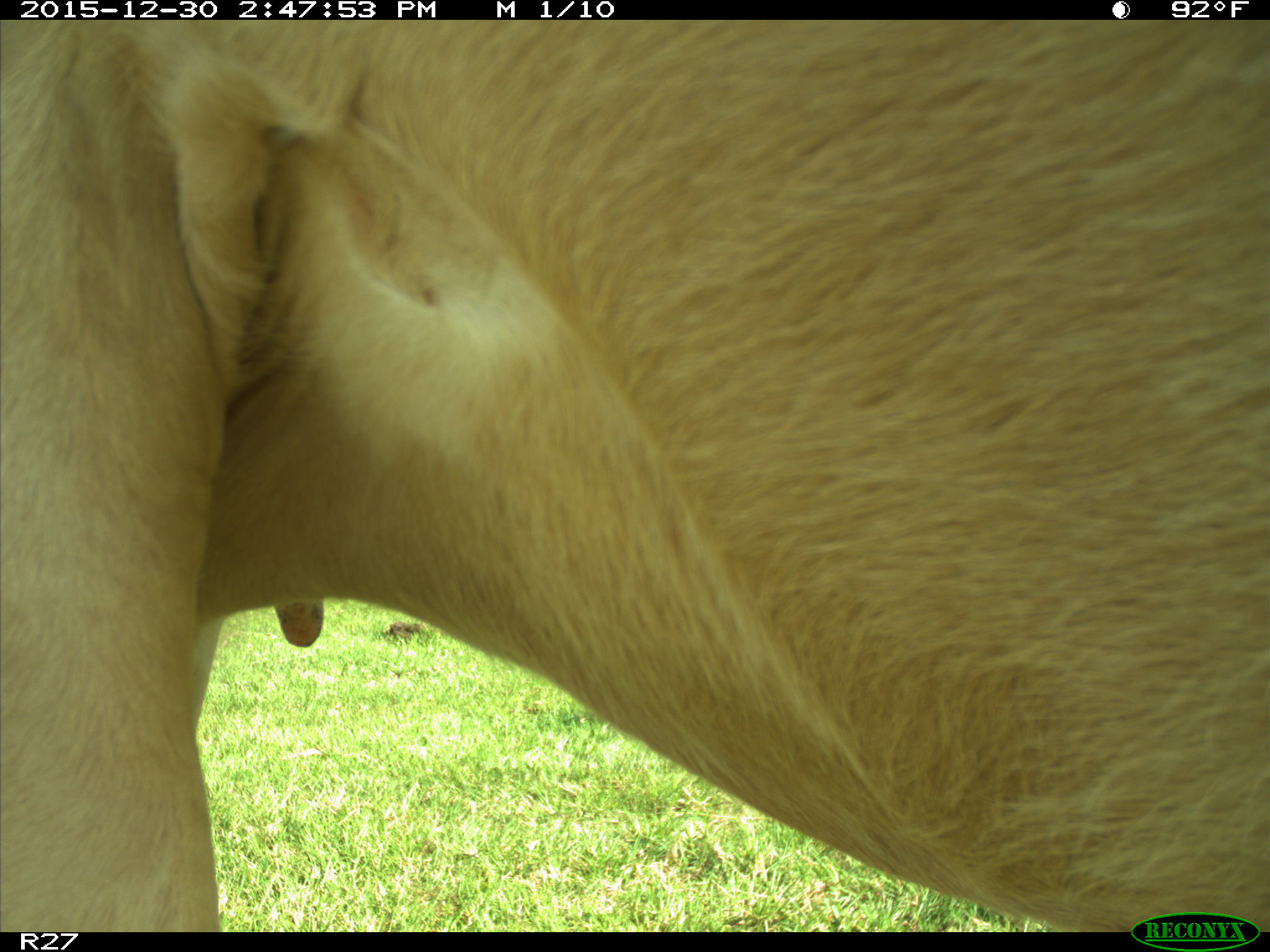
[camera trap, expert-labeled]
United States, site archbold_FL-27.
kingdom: Animalia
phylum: Chordata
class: Mammalia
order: Artiodactyla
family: Bovidae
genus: Bos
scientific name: Bos taurus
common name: domestic cow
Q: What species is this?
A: Bos taurus (domestic cow).